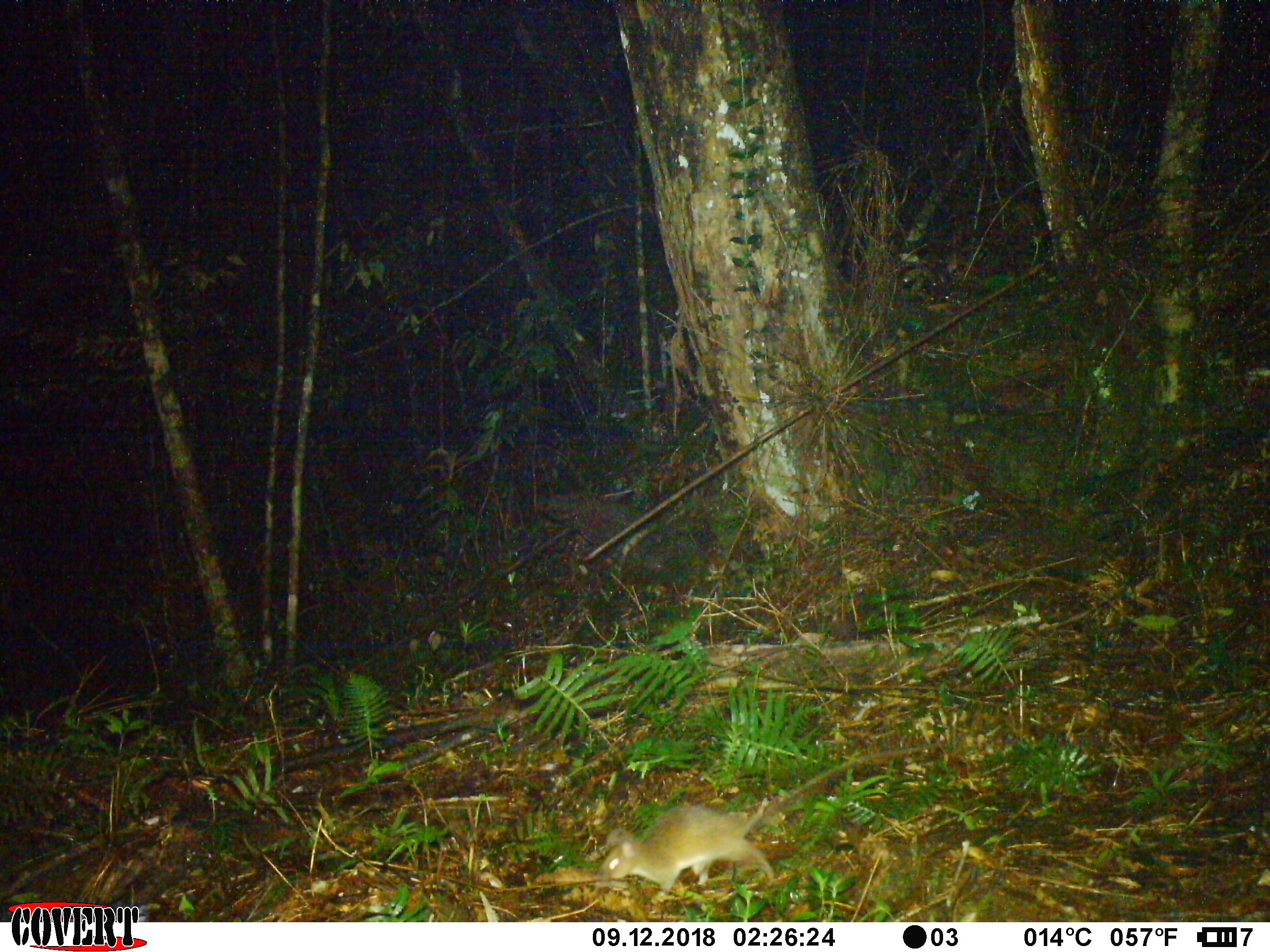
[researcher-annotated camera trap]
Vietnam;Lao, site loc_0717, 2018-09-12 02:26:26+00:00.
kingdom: Animalia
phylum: Chordata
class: Mammalia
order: Rodentia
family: Muridae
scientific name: Muridae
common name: old-world mice and rats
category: unidentified murid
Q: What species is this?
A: Unidentified murid (old-world mice and rats) (Muridae).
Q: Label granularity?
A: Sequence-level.